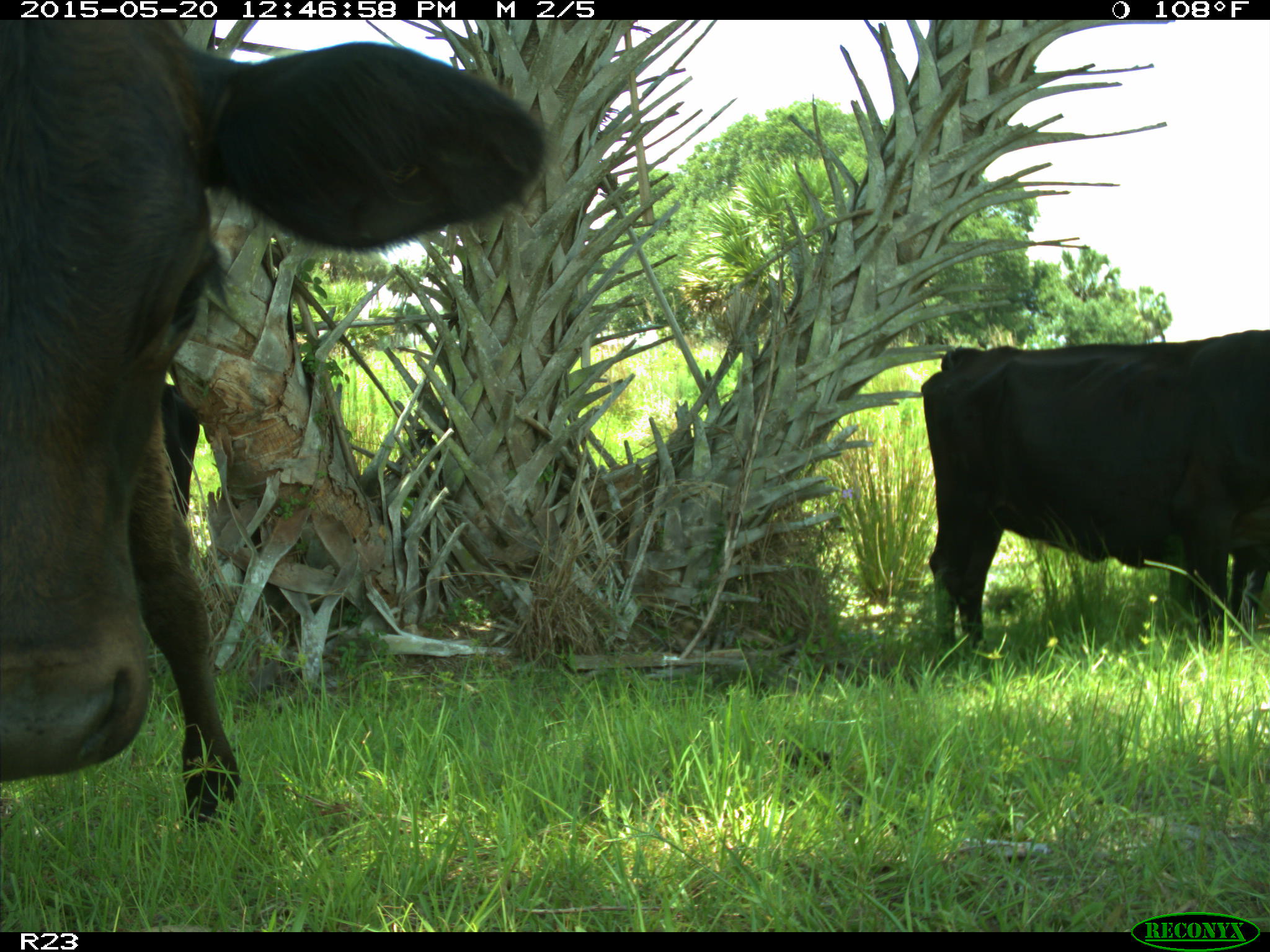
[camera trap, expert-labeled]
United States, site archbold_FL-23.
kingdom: Animalia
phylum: Chordata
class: Mammalia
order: Artiodactyla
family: Bovidae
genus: Bos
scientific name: Bos taurus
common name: domestic cow